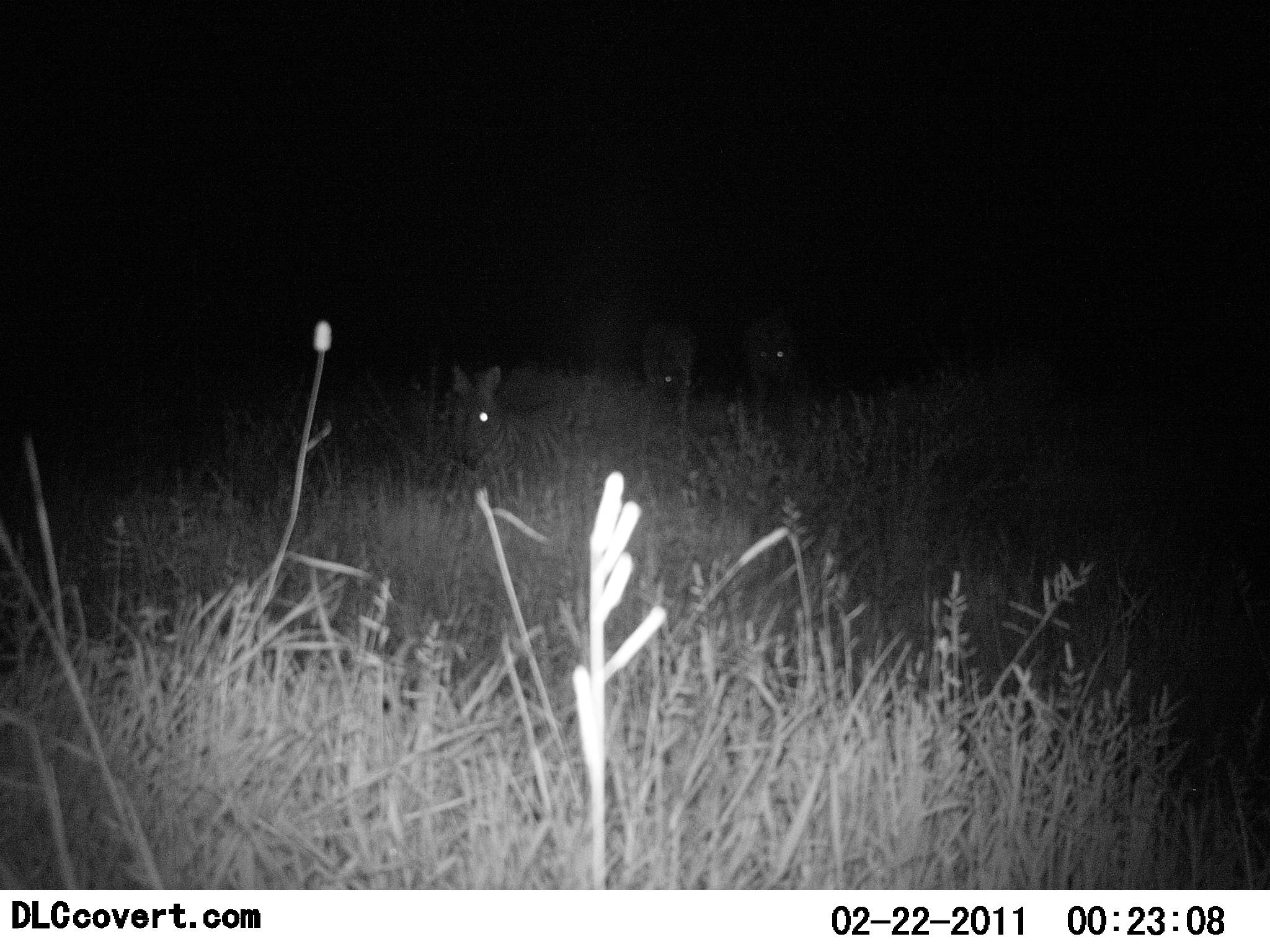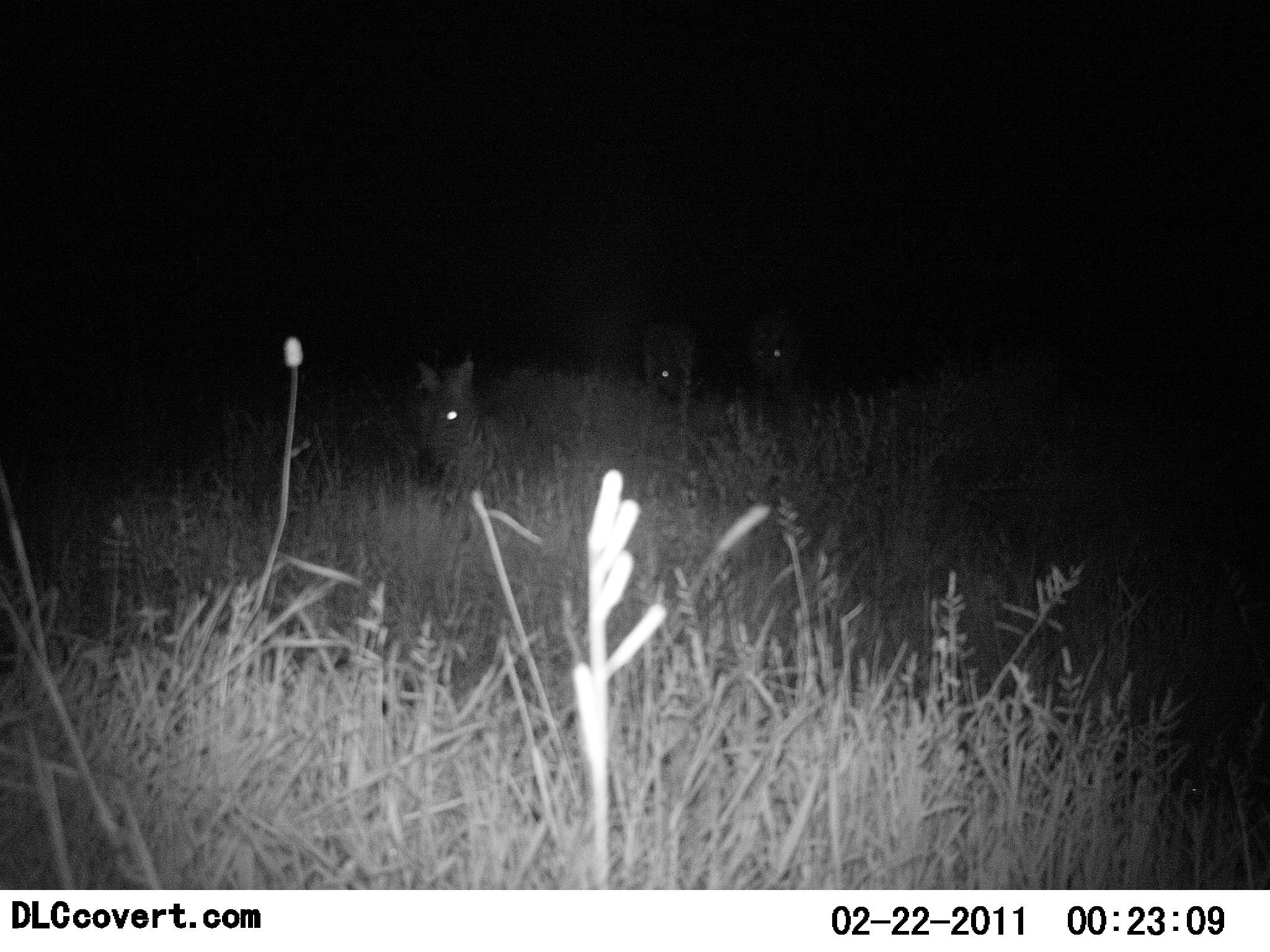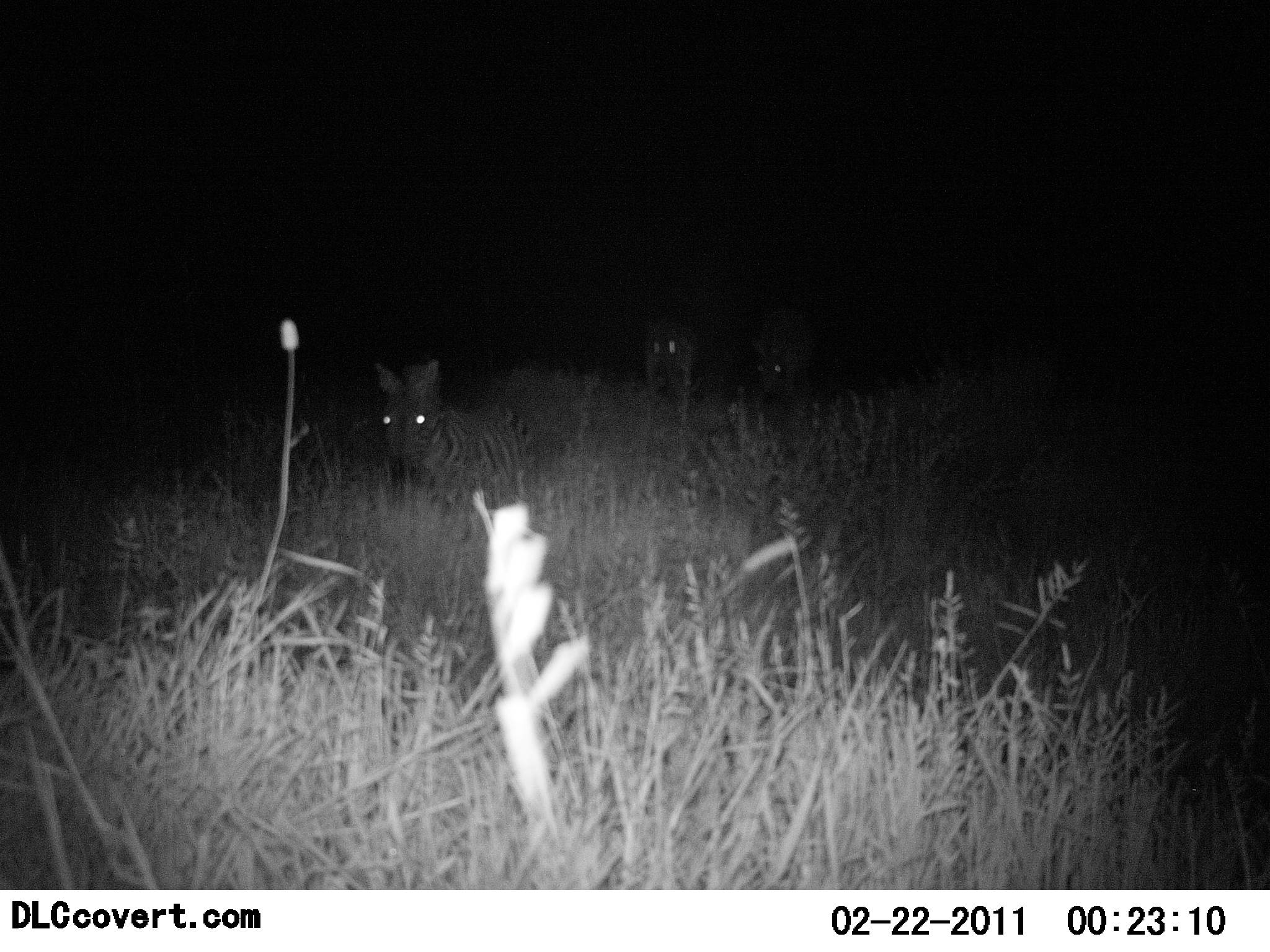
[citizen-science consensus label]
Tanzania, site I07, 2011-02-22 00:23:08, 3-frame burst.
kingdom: Animalia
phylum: Chordata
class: Mammalia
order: Perissodactyla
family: Equidae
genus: Equus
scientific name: Equus quagga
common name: plains zebra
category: zebra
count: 3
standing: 23%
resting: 0%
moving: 85%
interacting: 0%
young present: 0%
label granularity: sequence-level